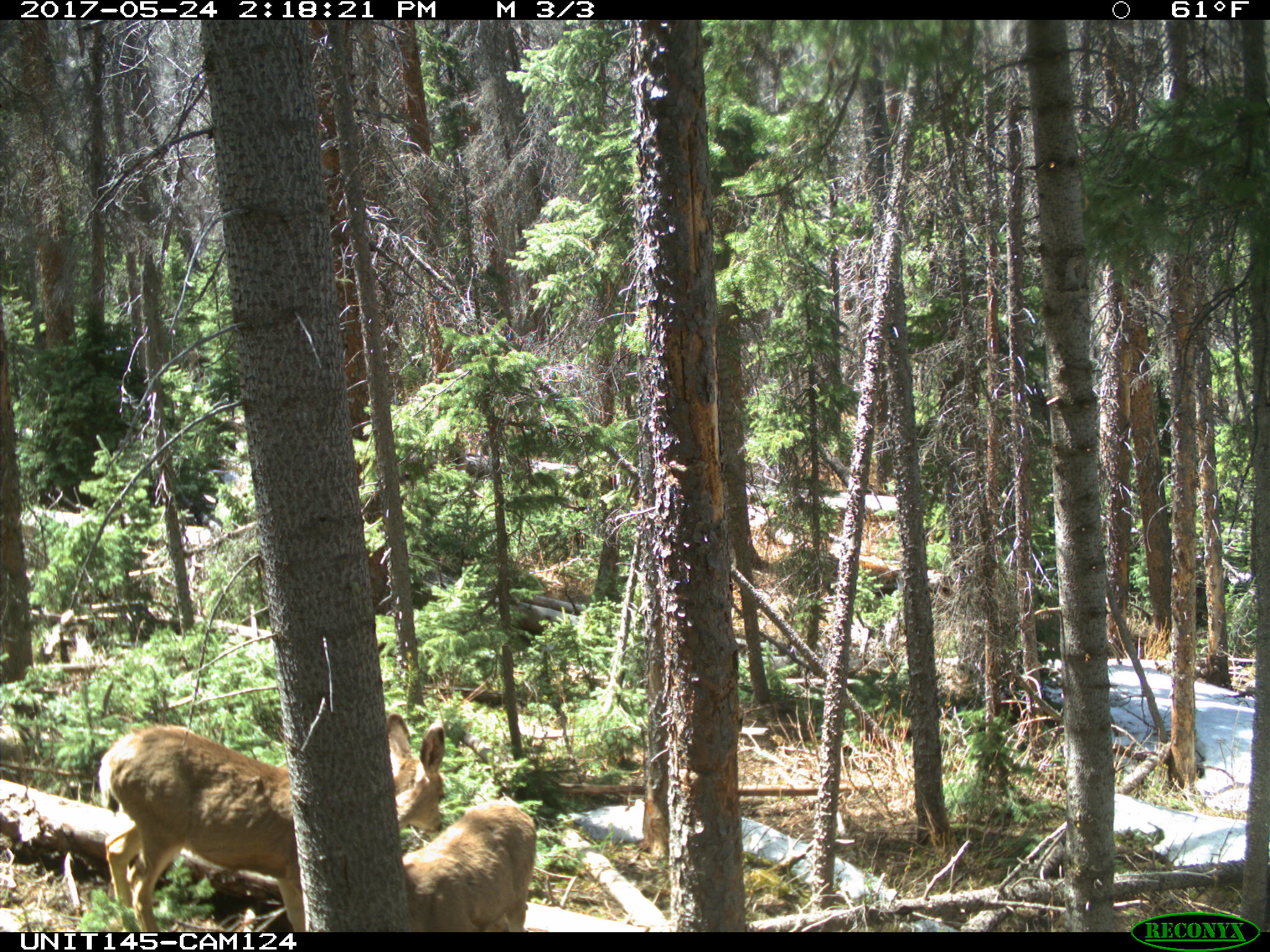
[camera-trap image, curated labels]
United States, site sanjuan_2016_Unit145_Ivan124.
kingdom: Animalia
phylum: Chordata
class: Mammalia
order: Artiodactyla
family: Cervidae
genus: Odocoileus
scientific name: Odocoileus hemionus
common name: mule deer